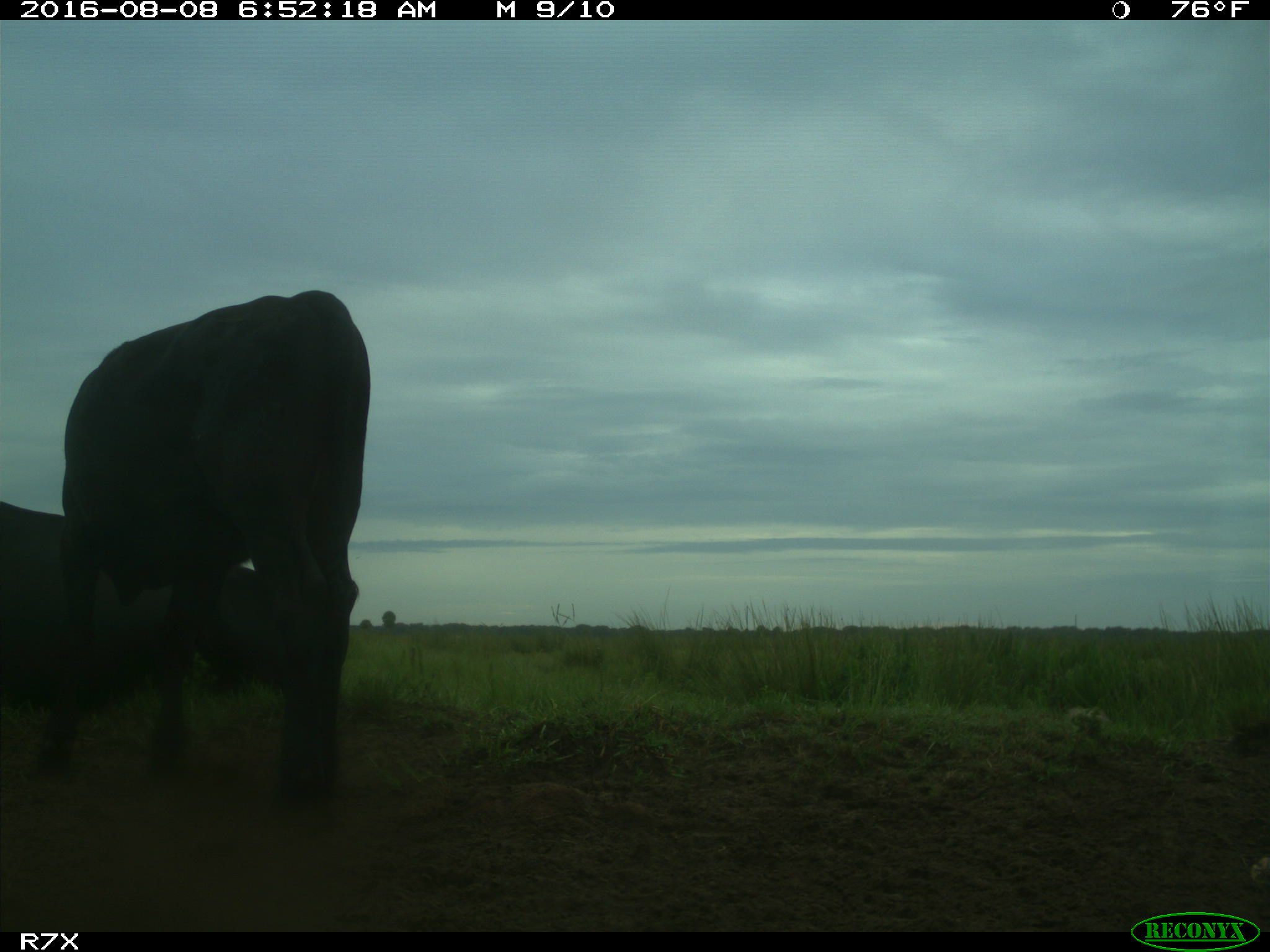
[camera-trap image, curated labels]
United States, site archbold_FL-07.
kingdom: Animalia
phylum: Chordata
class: Mammalia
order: Artiodactyla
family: Bovidae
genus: Bos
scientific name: Bos taurus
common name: domestic cow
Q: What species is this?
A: Bos taurus (domestic cow).